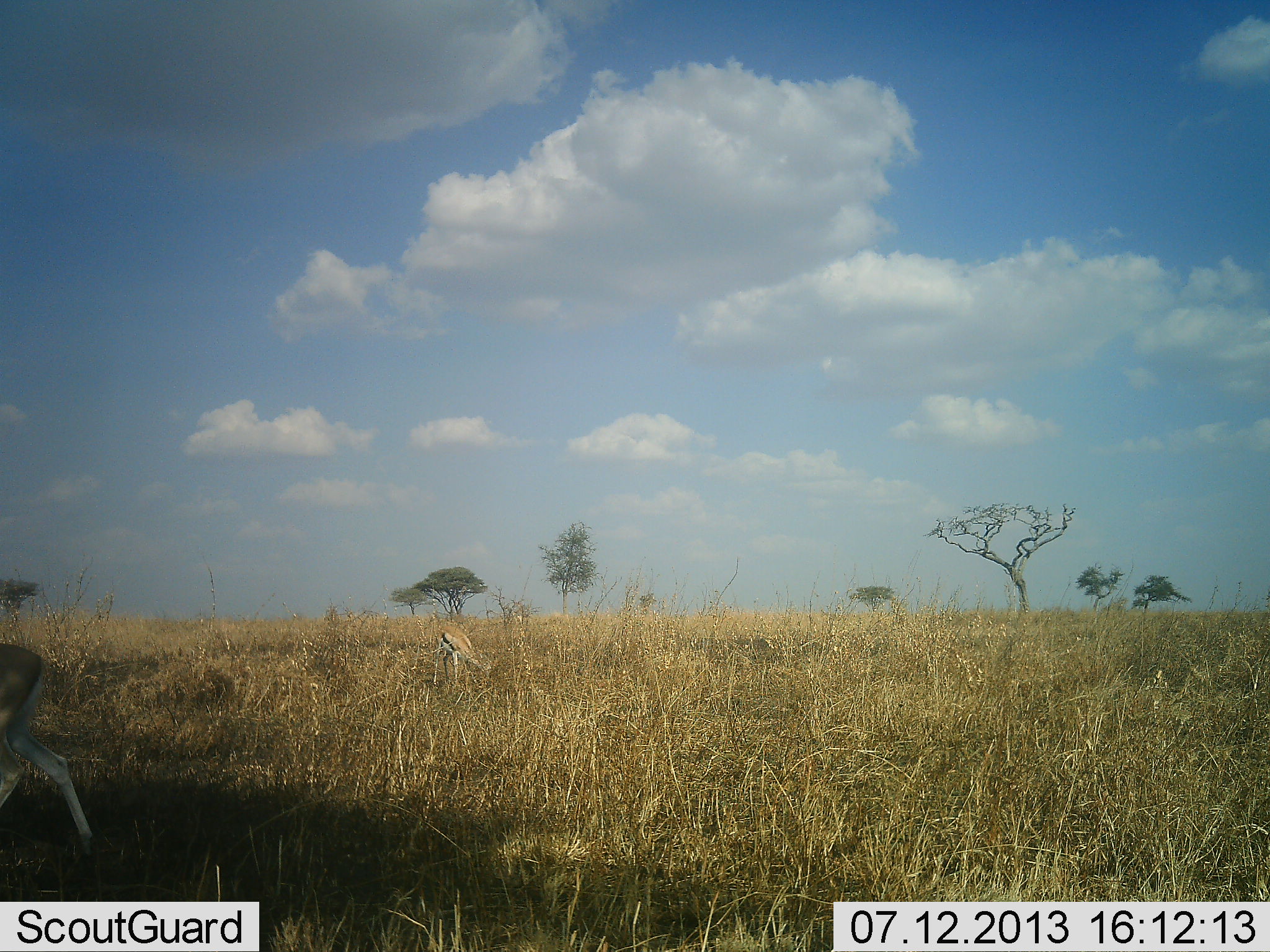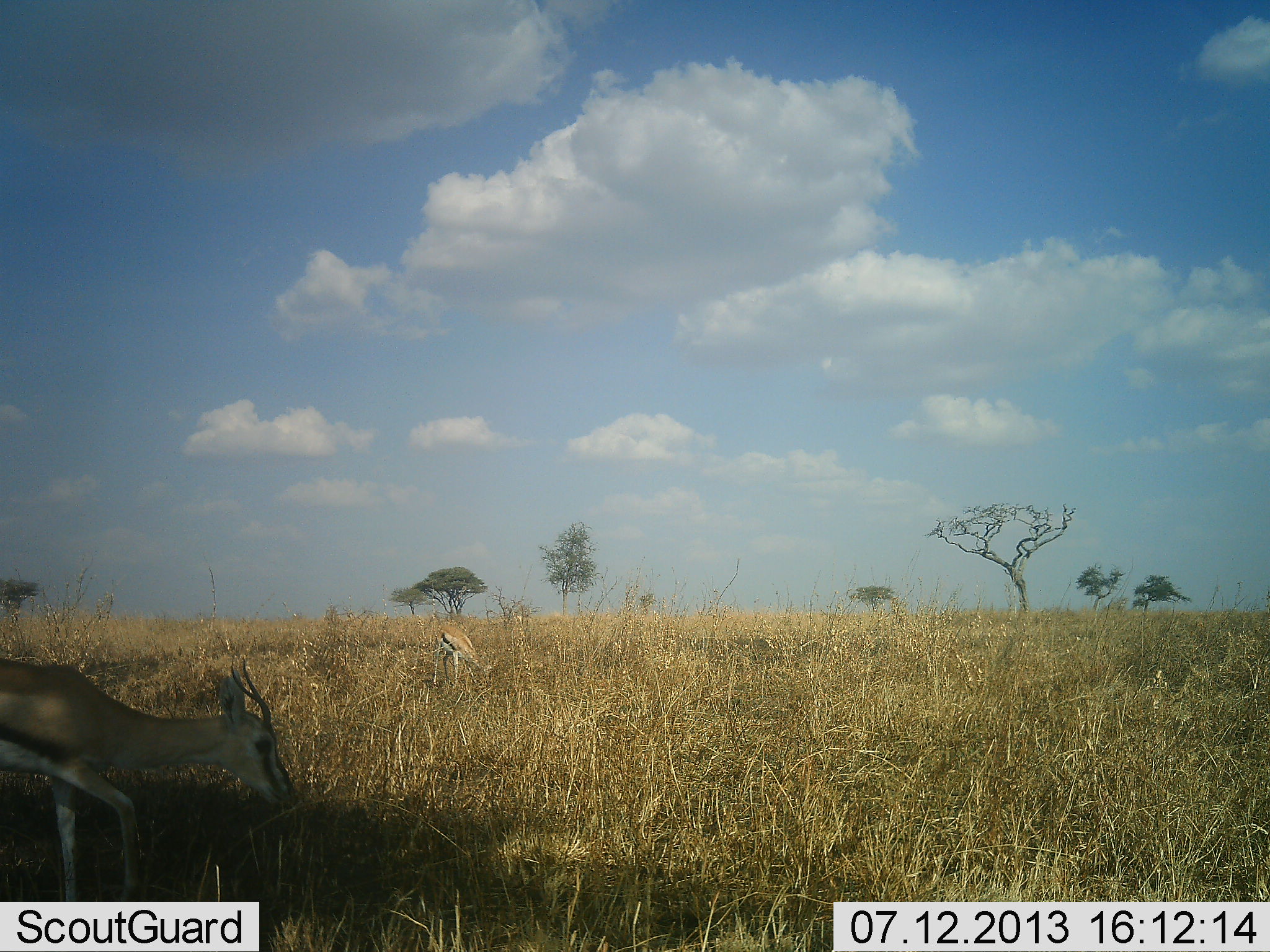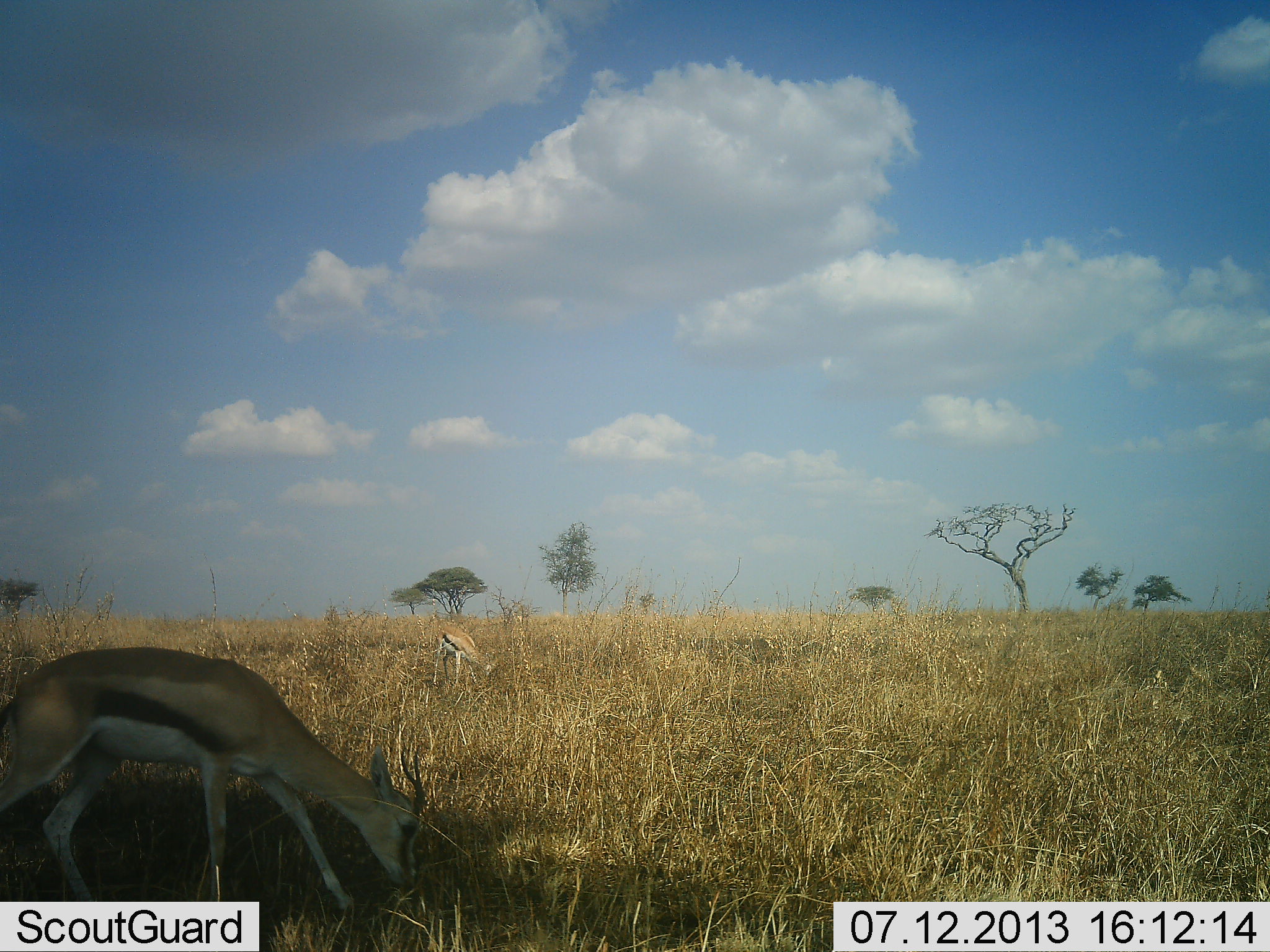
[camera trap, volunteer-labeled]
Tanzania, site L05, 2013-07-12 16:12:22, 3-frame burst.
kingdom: Animalia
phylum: Chordata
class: Mammalia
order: Artiodactyla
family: Bovidae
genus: Eudorcas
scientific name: Eudorcas thomsonii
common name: thomson's gazelle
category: gazellethomsons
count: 2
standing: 22%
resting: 0%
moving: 56%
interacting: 0%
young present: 0%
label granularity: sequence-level